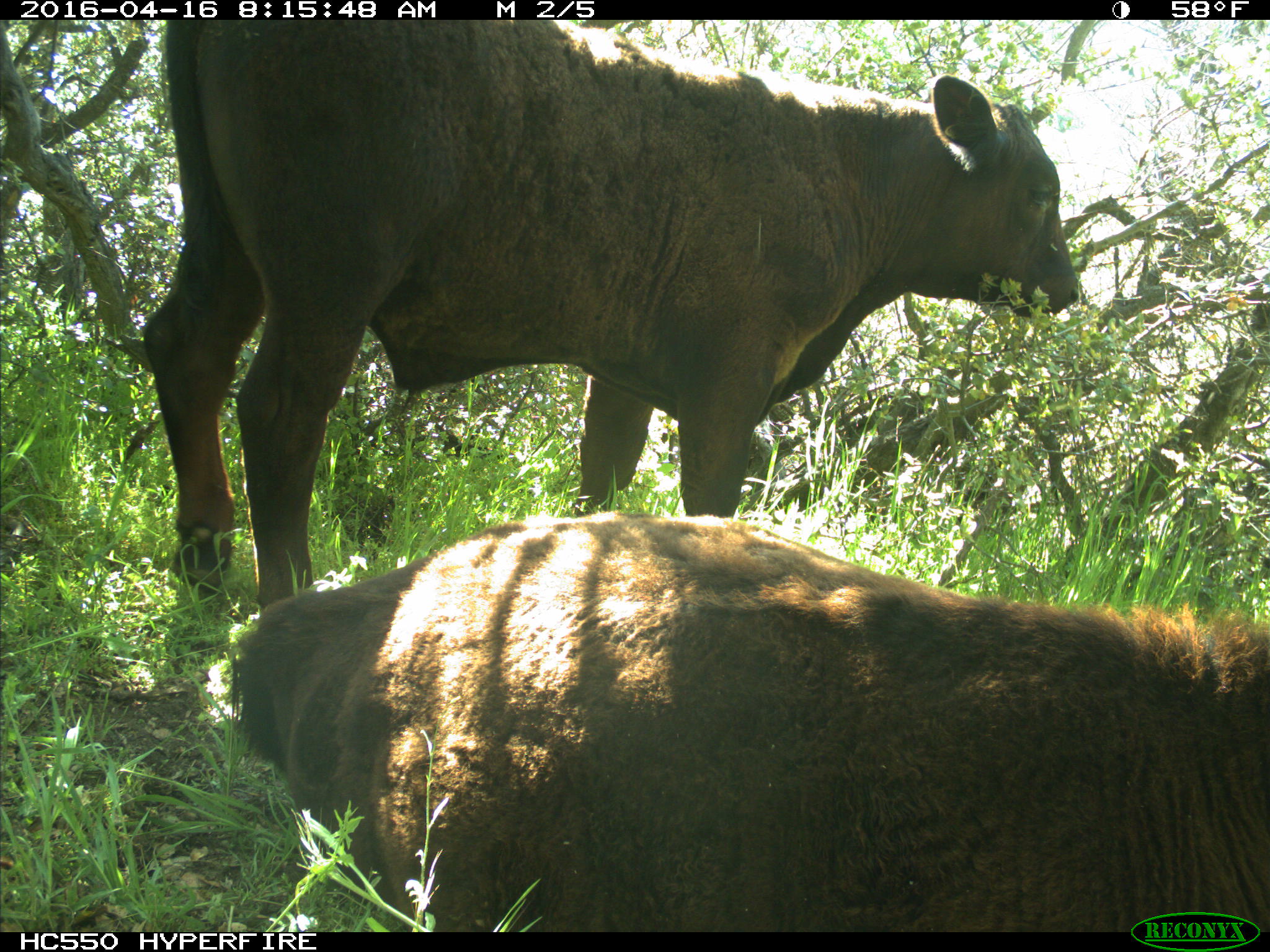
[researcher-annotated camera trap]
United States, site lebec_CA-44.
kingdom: Animalia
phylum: Chordata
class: Mammalia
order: Artiodactyla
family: Bovidae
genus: Bos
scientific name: Bos taurus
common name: domestic cow